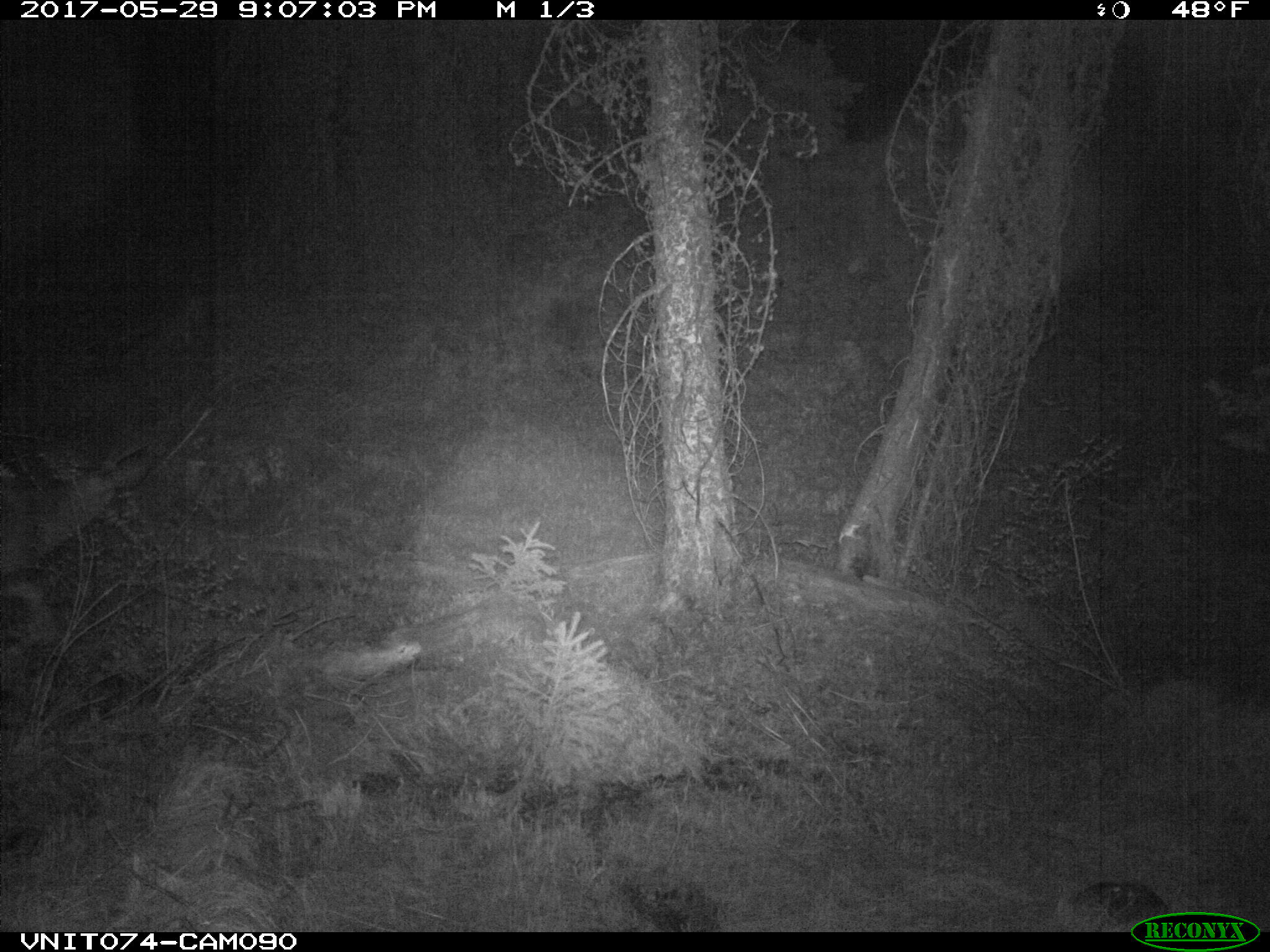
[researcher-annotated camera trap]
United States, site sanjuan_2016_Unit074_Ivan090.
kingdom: Animalia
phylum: Chordata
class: Mammalia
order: Artiodactyla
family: Cervidae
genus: Odocoileus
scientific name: Odocoileus hemionus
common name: mule deer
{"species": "Odocoileus hemionus (mule deer)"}